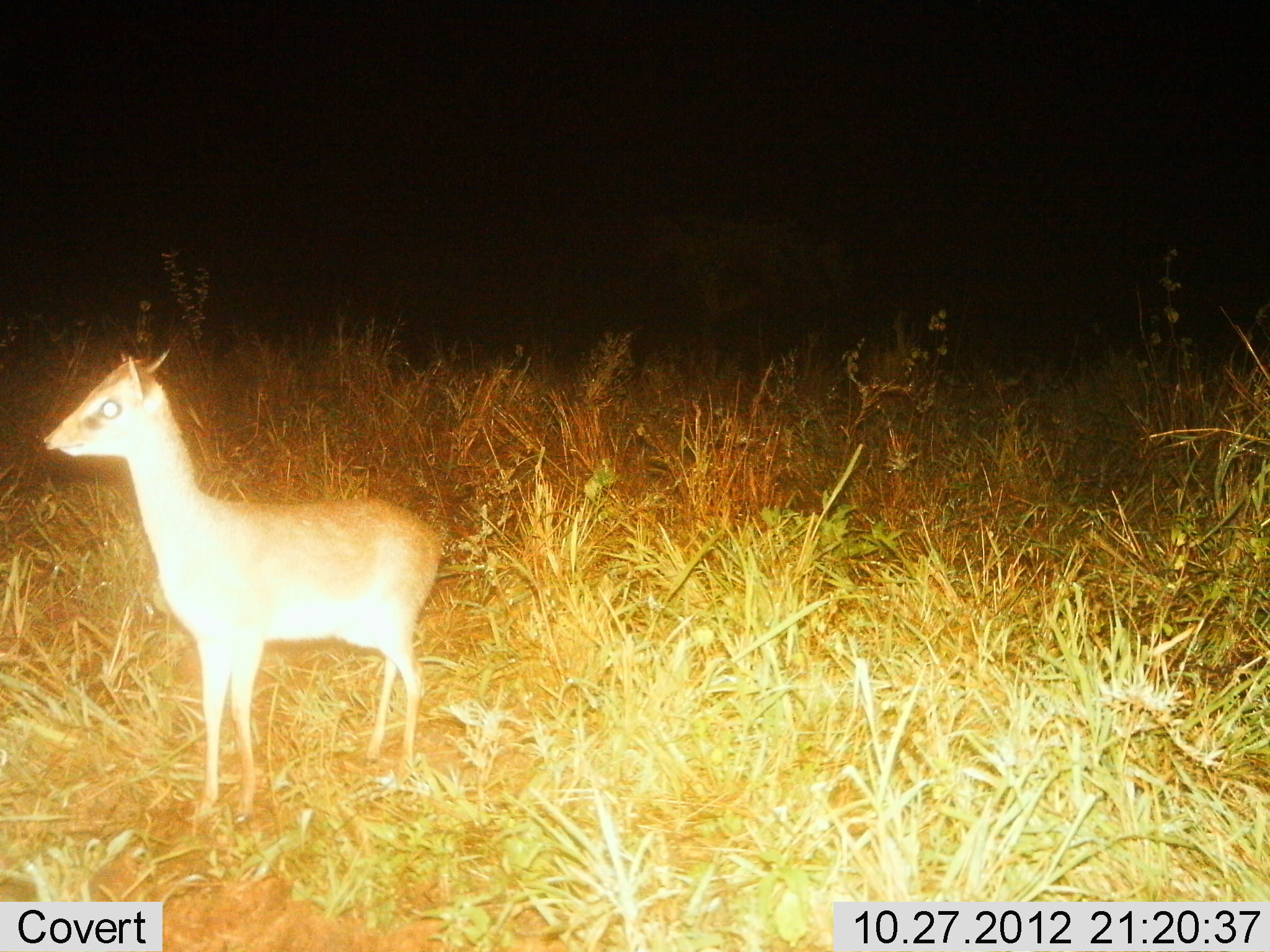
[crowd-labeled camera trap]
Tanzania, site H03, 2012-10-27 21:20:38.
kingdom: Animalia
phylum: Chordata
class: Mammalia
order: Artiodactyla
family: Bovidae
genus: Madoqua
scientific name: Madoqua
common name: dikdik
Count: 1.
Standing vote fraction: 100%.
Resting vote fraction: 0%.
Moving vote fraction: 0%.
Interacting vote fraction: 0%.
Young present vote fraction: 0%.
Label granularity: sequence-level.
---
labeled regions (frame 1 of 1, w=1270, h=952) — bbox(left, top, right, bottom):
animal: bbox(42, 346, 443, 819)